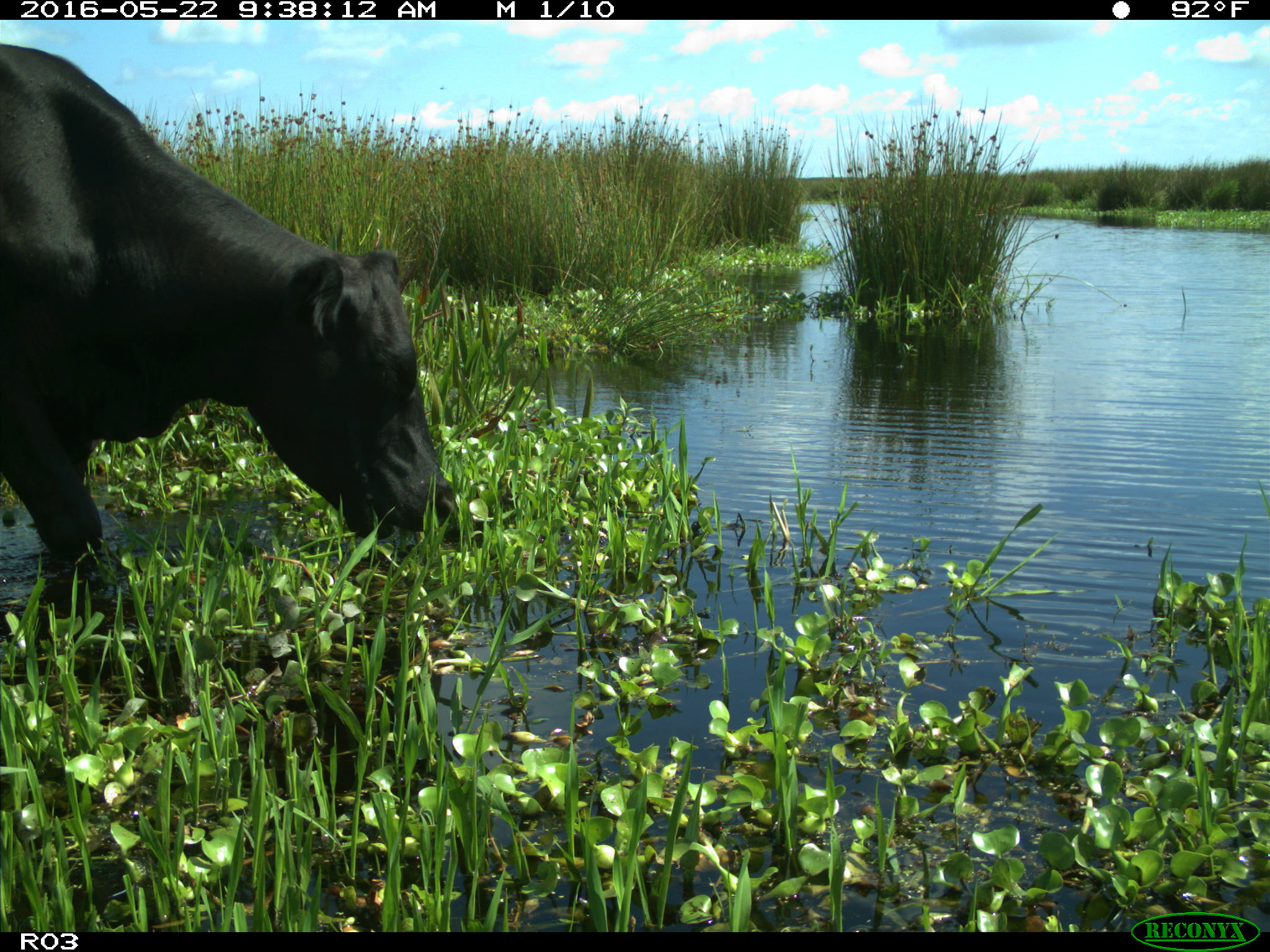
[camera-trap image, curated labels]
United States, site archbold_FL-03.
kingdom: Animalia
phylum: Chordata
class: Mammalia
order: Artiodactyla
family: Bovidae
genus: Bos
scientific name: Bos taurus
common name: domestic cow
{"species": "Bos taurus (domestic cow)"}